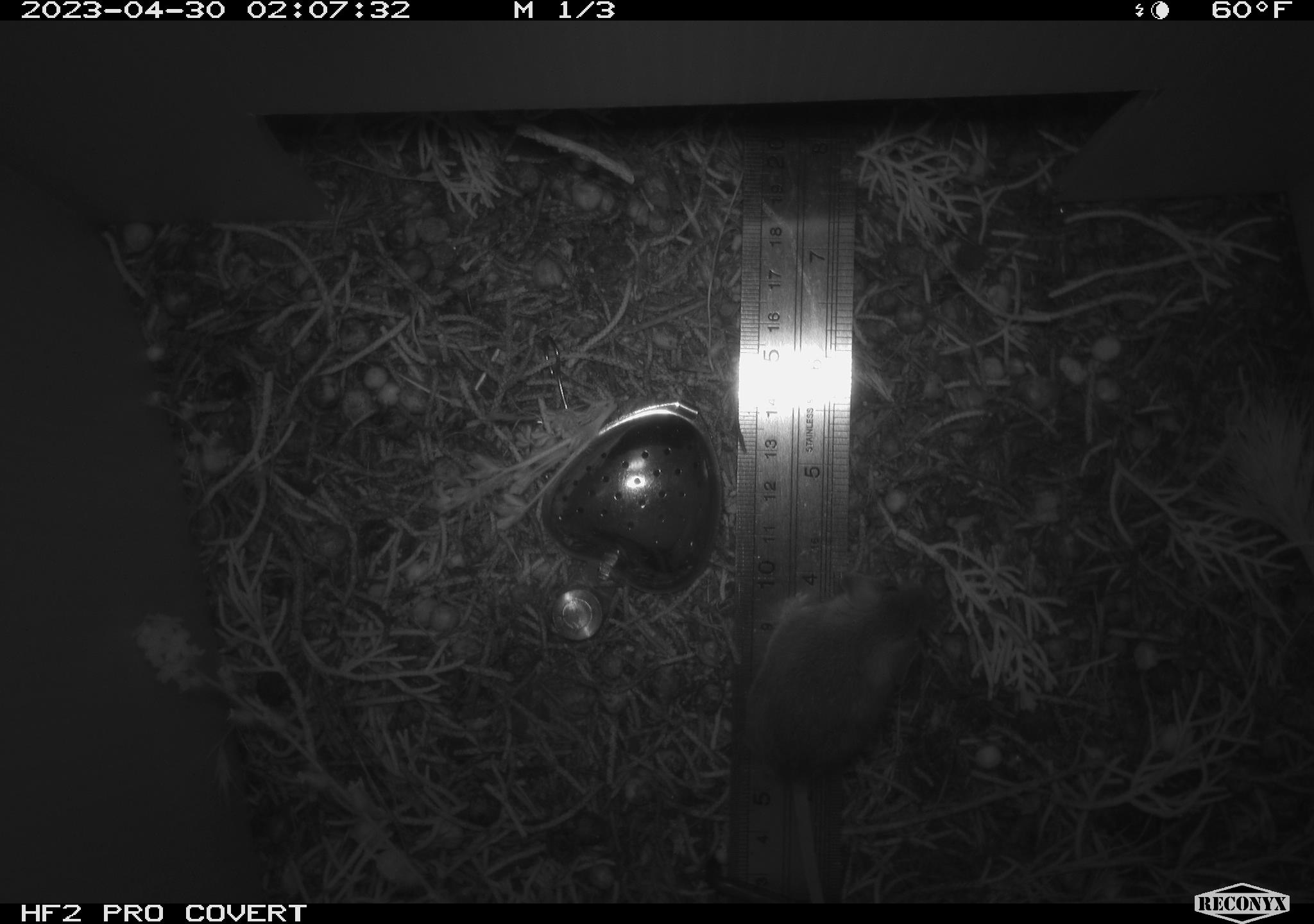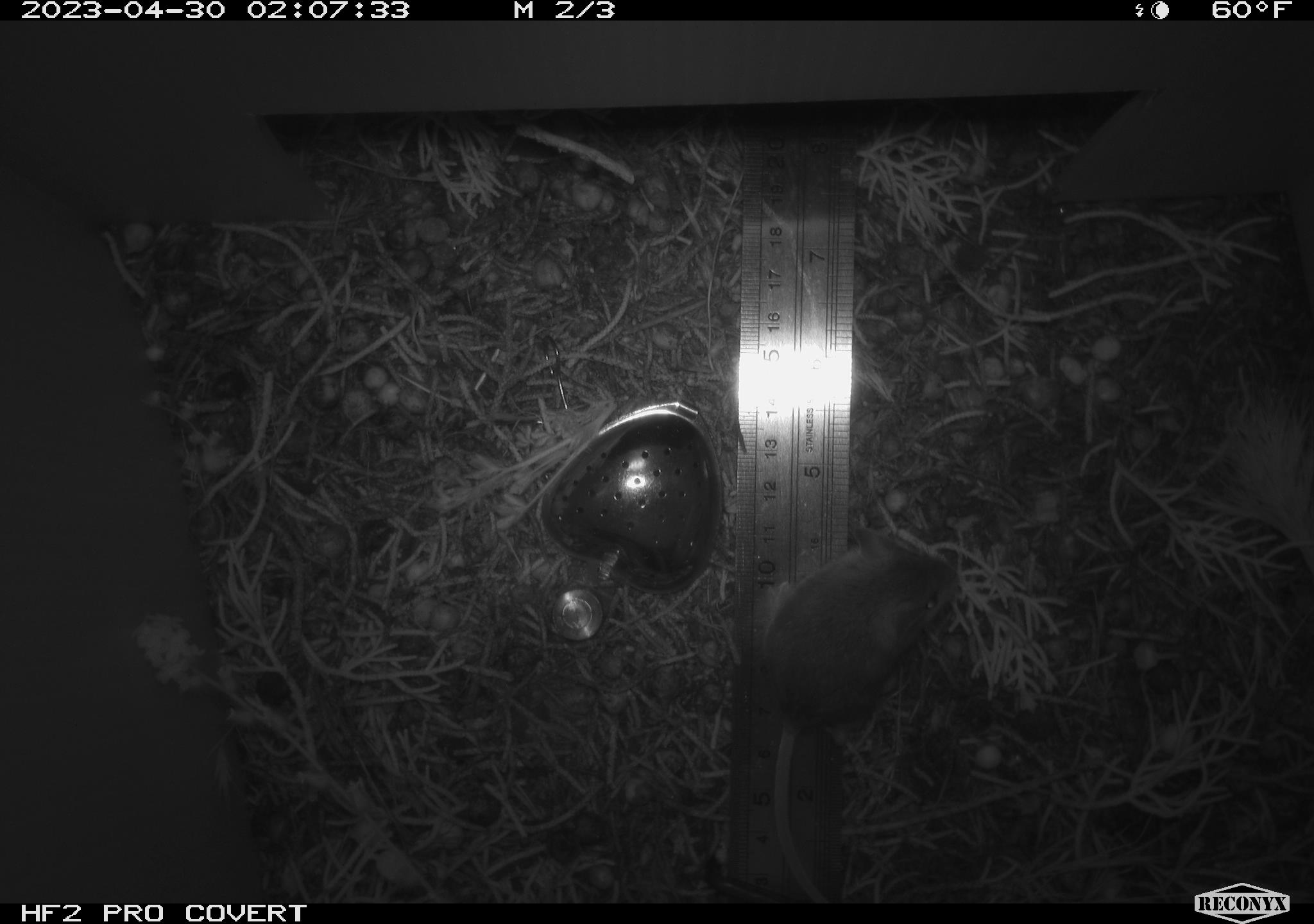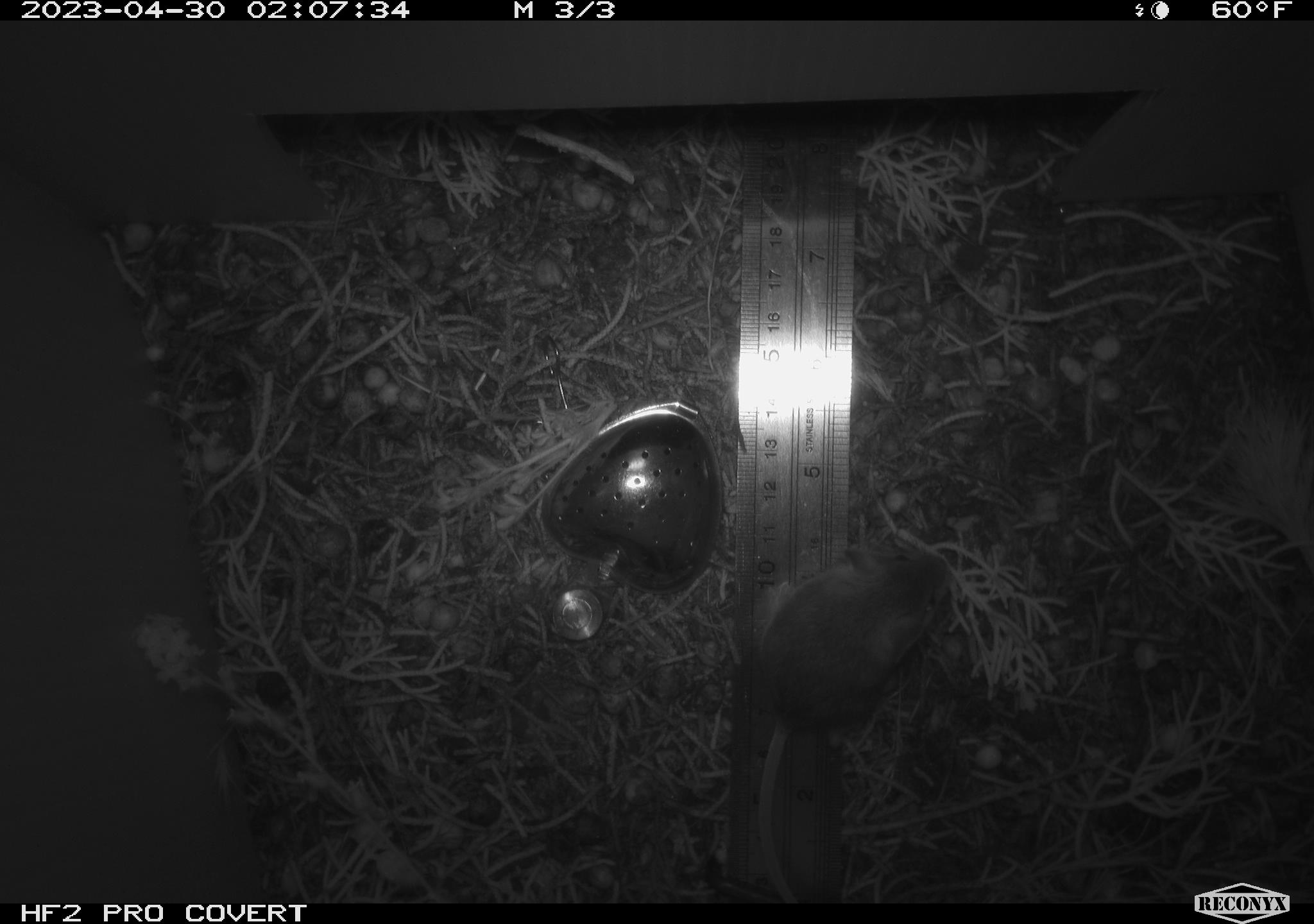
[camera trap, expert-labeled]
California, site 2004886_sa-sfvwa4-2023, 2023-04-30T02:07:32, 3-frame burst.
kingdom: Animalia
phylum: Chordata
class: Mammalia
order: Rodentia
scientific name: Rodentia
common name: mouse species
Mouse species (Rodentia).